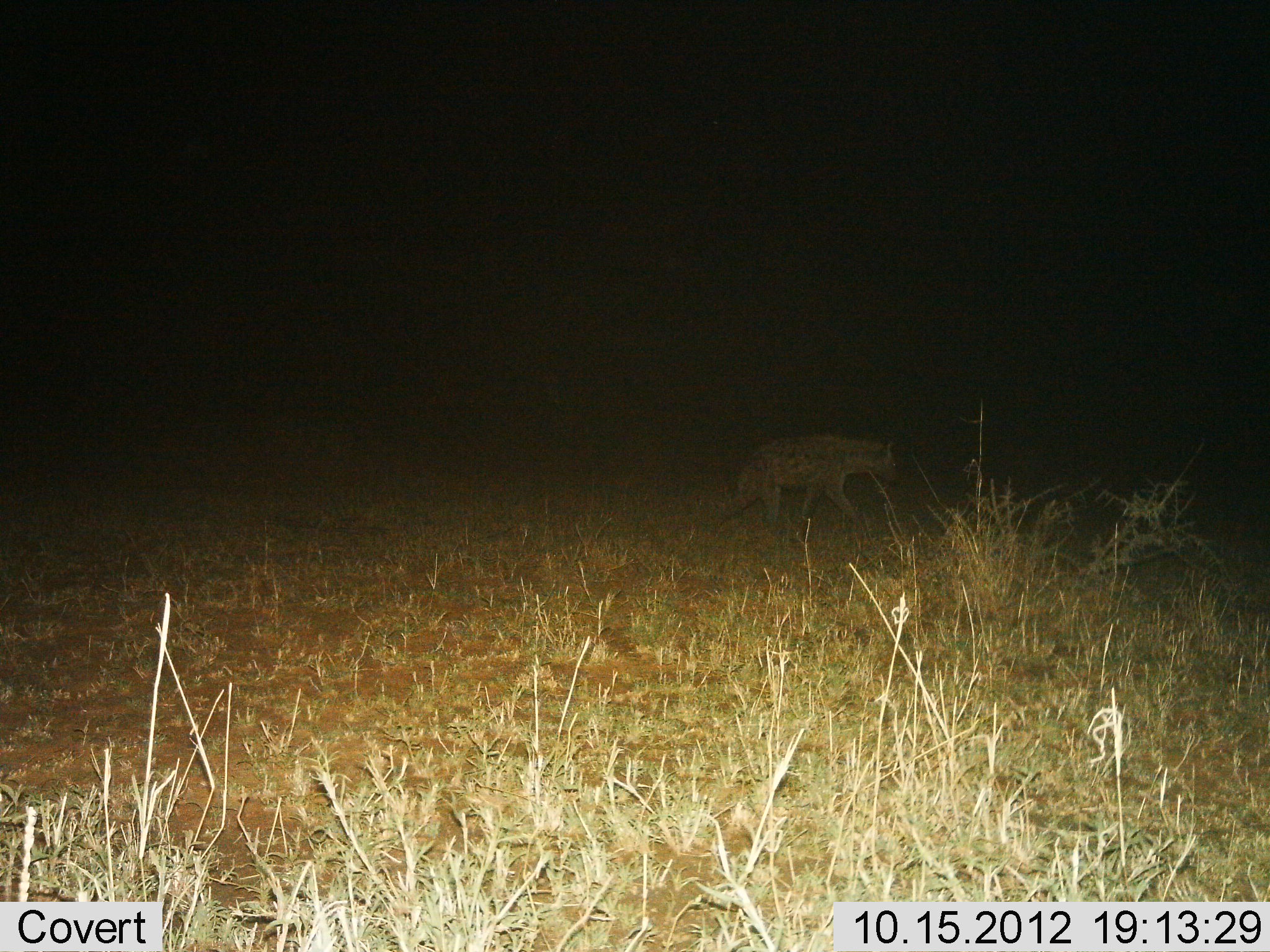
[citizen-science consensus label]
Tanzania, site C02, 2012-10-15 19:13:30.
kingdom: Animalia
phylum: Chordata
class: Mammalia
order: Carnivora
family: Hyaenidae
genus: Crocuta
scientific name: Crocuta crocuta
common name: spotted hyena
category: hyenaspotted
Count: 1.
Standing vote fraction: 0%.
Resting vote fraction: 0%.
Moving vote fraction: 100%.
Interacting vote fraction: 0%.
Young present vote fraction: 0%.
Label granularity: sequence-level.